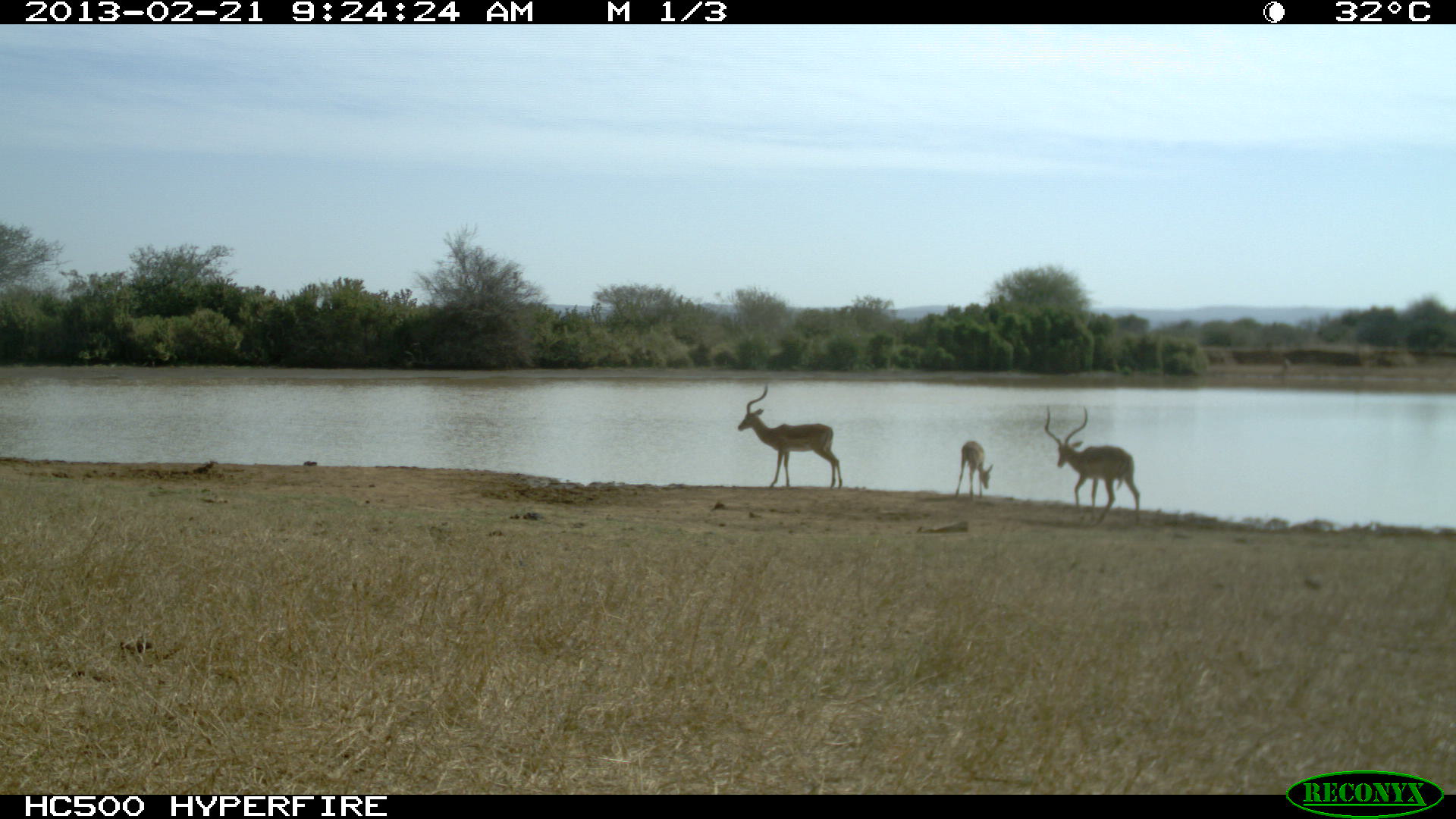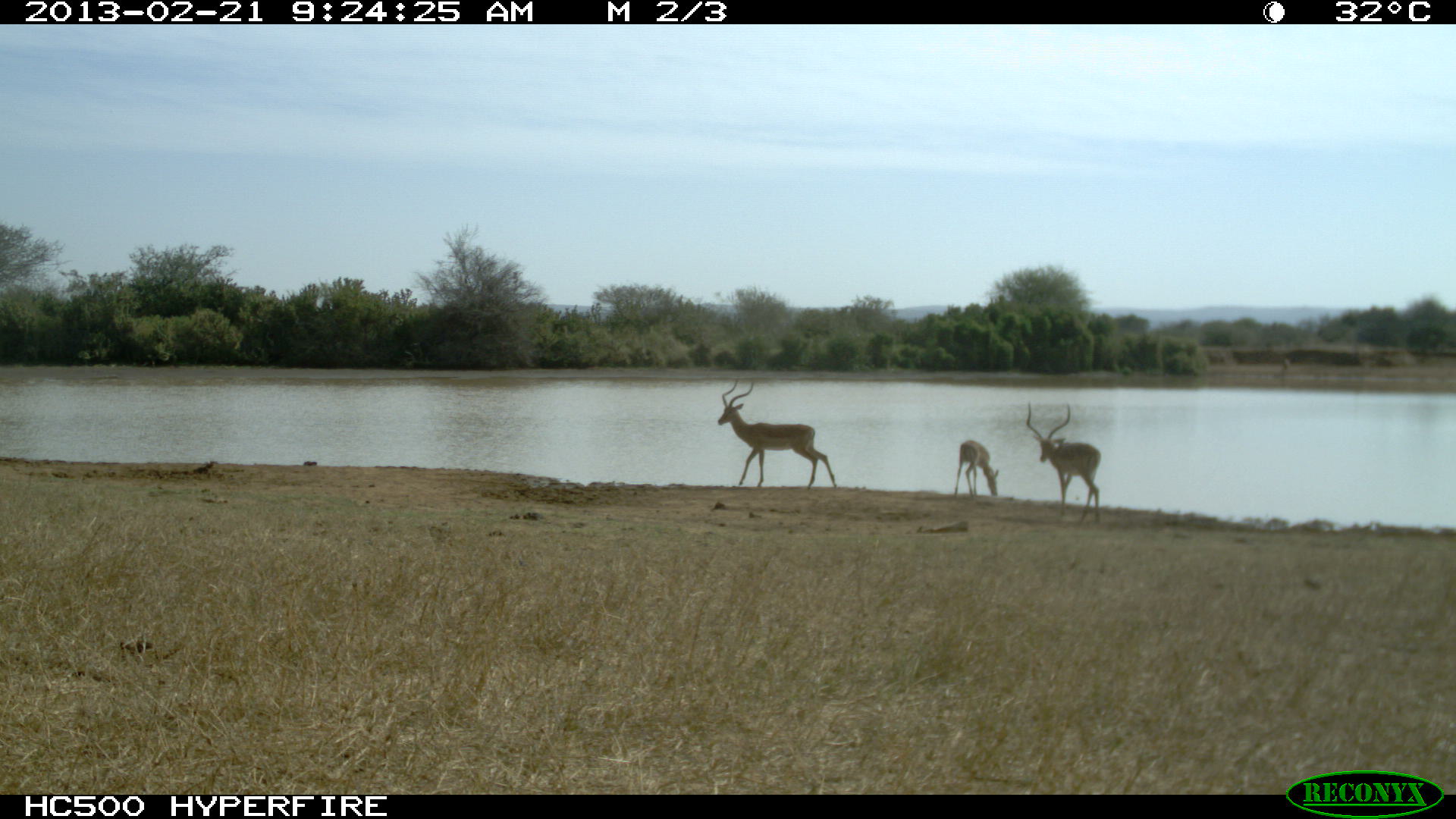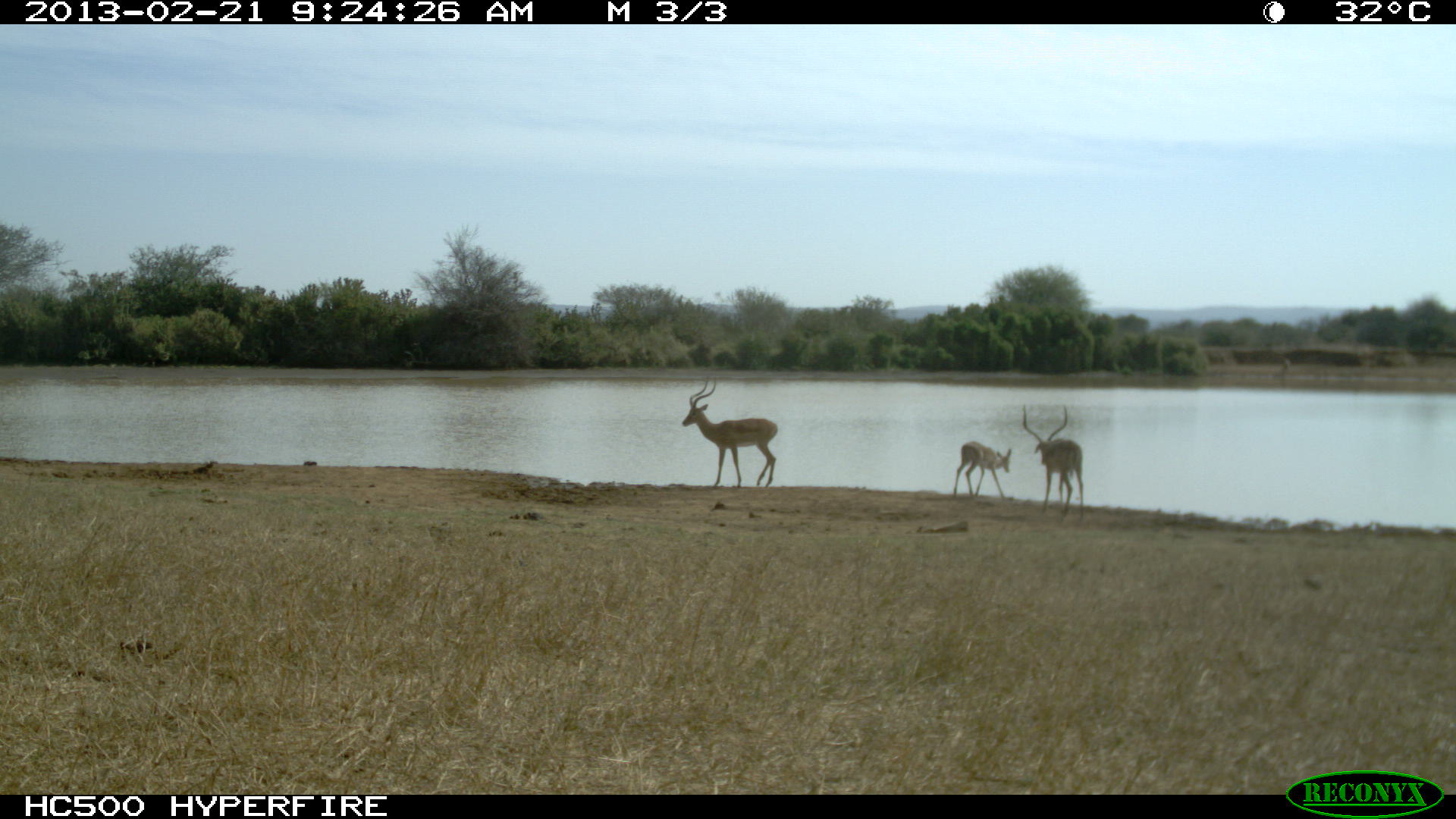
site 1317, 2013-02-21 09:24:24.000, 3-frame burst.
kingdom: Animalia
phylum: Chordata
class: Mammalia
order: Artiodactyla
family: Bovidae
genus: Aepyceros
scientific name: Aepyceros melampus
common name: impala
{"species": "Aepyceros melampus (impala)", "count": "3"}